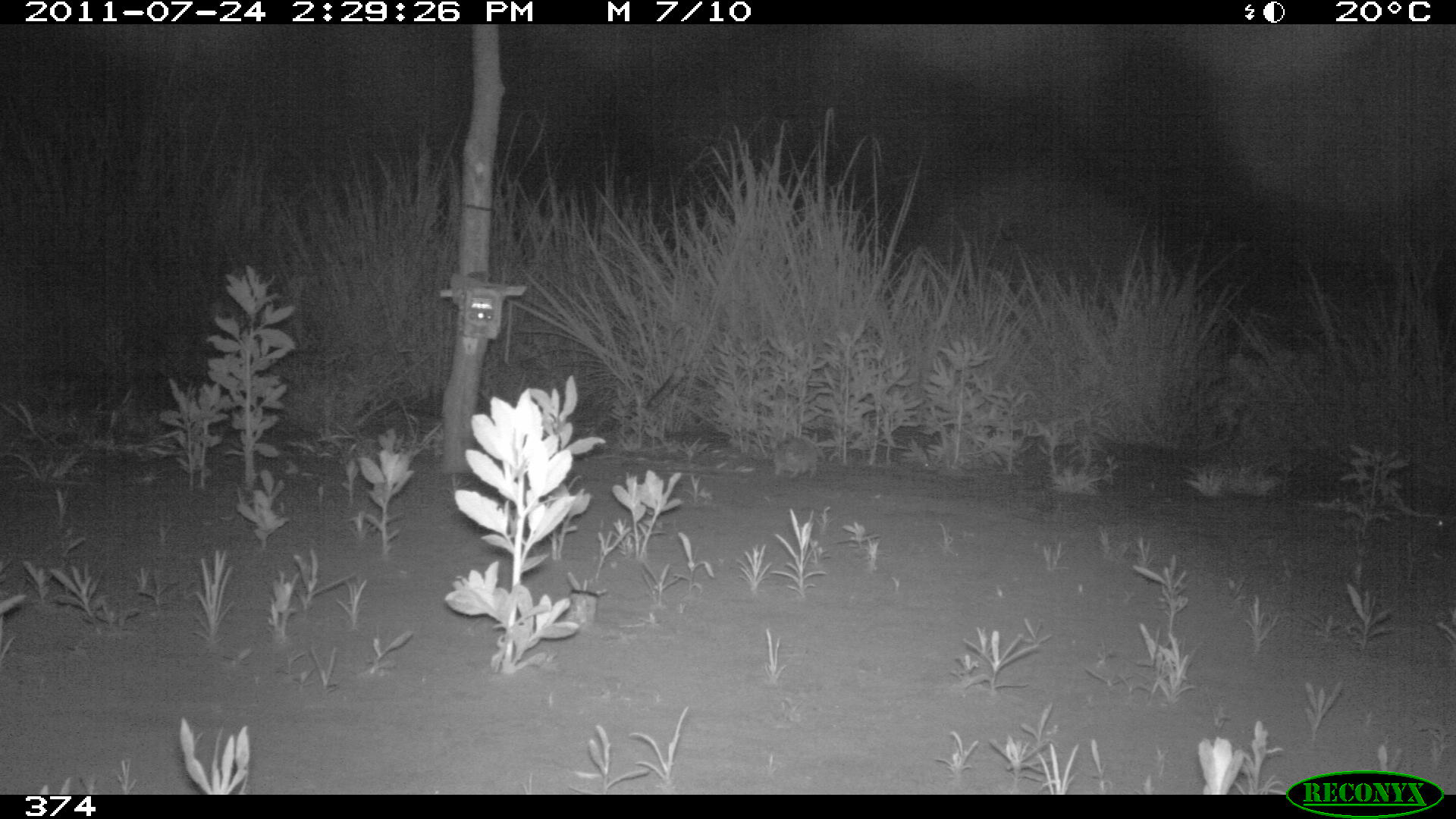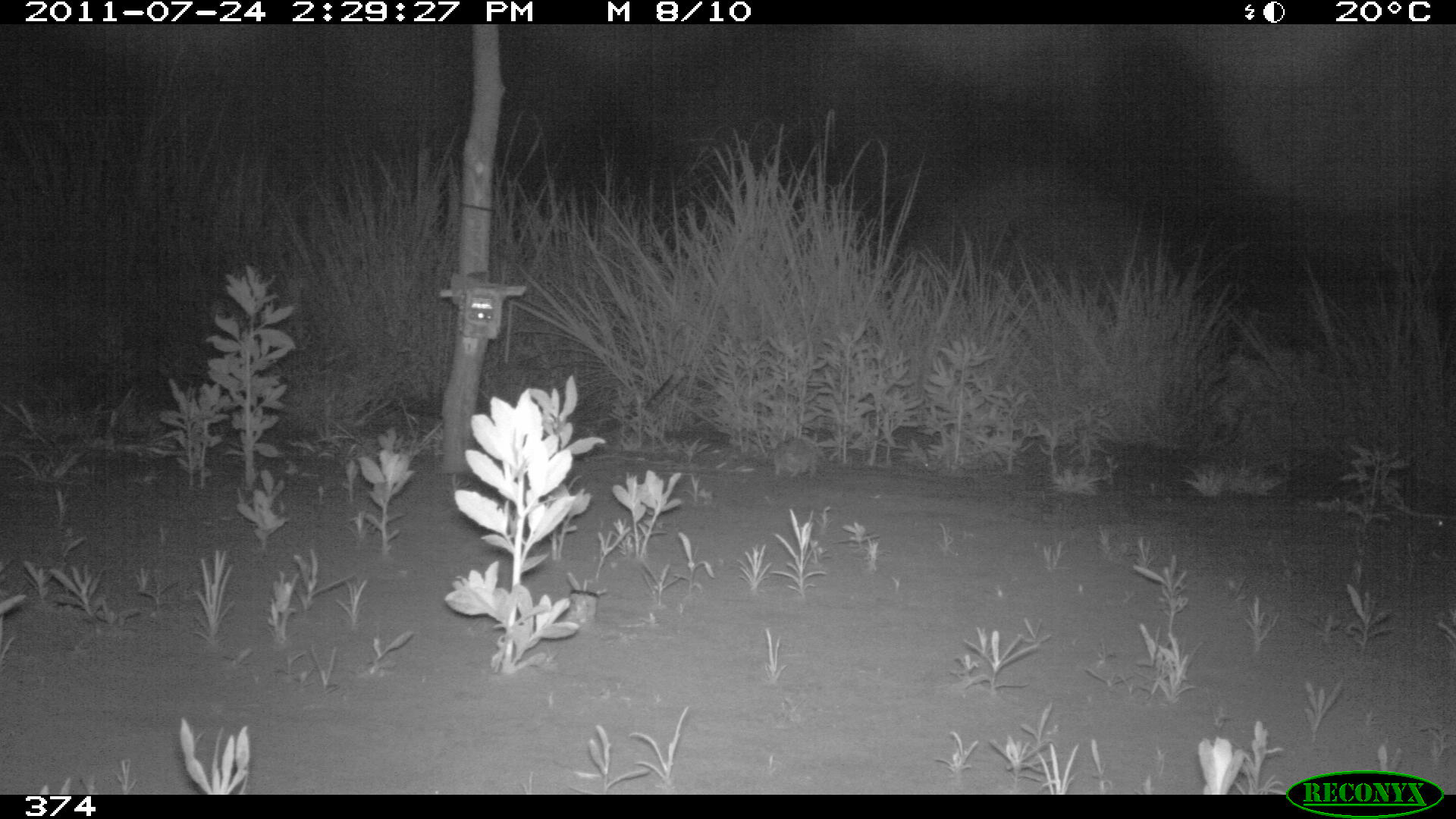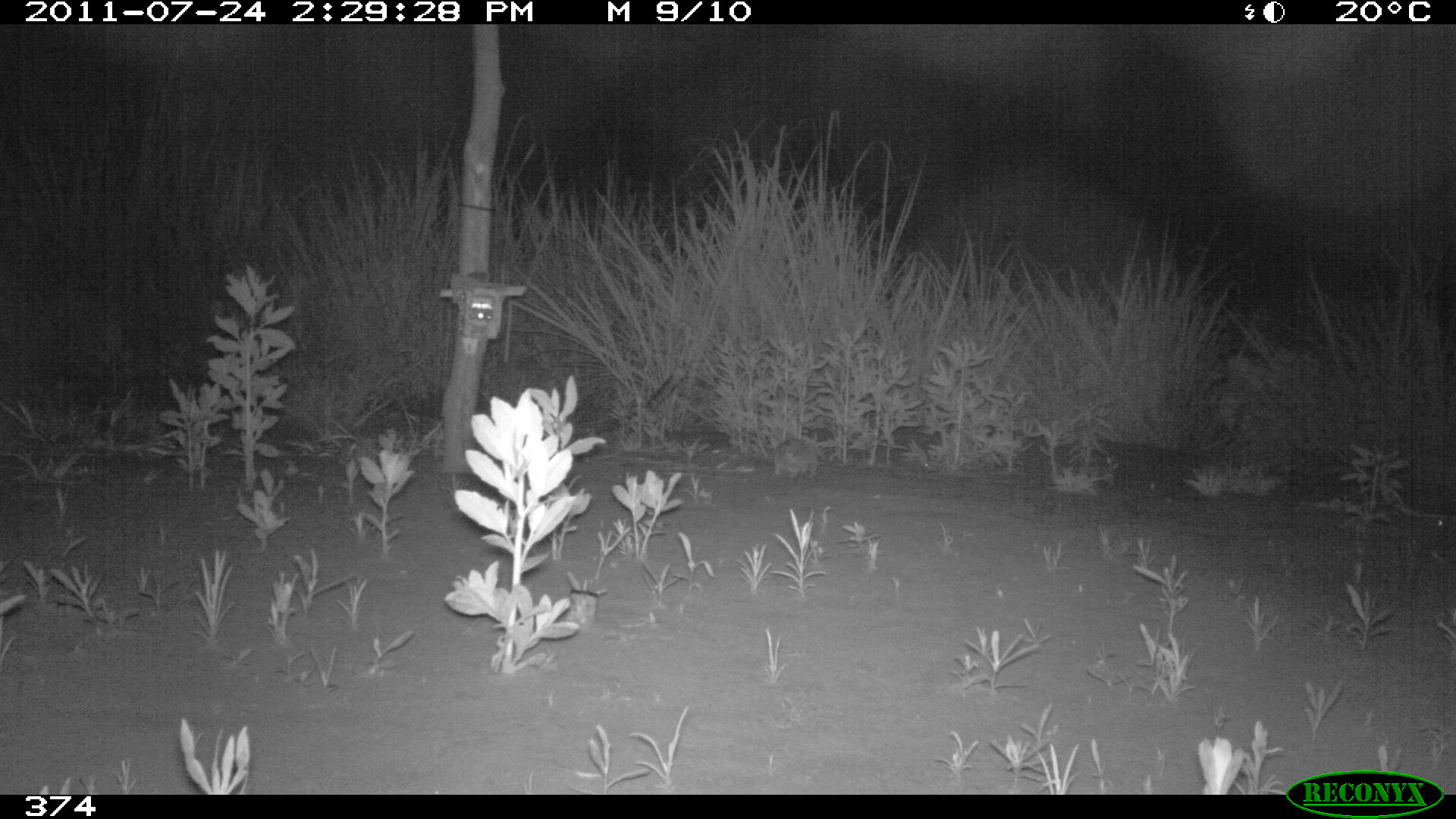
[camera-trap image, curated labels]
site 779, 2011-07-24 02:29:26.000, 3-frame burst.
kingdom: Animalia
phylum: Chordata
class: Mammalia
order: Lagomorpha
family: Leporidae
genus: Sylvilagus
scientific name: Sylvilagus brasiliensis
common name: tapeti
Sylvilagus brasiliensis (tapeti).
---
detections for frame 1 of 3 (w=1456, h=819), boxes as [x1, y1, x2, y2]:
sylvilagus brasiliensis: [773, 435, 822, 479]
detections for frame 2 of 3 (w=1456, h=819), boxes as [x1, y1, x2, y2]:
sylvilagus brasiliensis: [773, 435, 822, 479]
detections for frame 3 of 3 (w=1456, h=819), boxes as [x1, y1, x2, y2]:
sylvilagus brasiliensis: [773, 435, 820, 479]